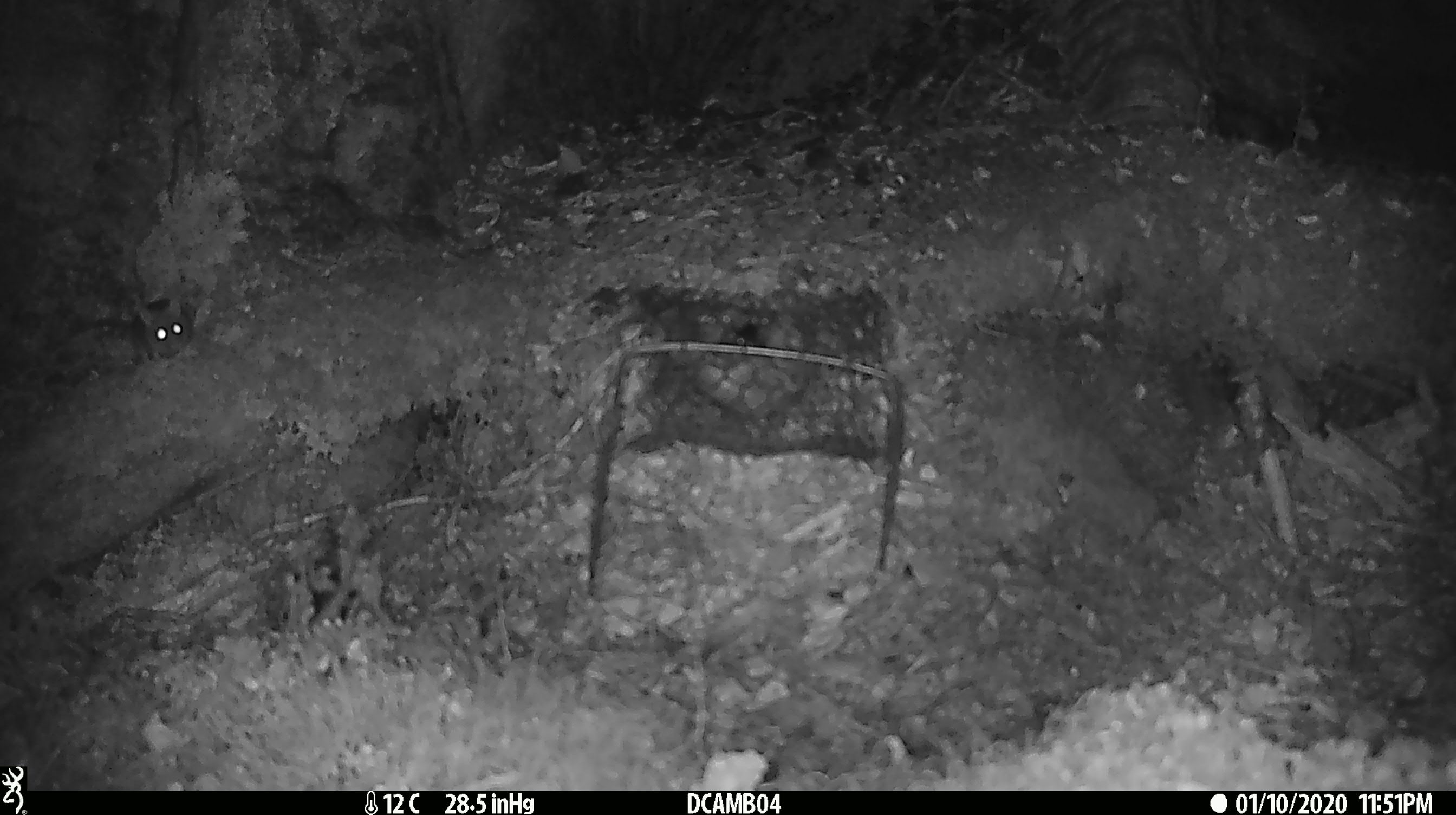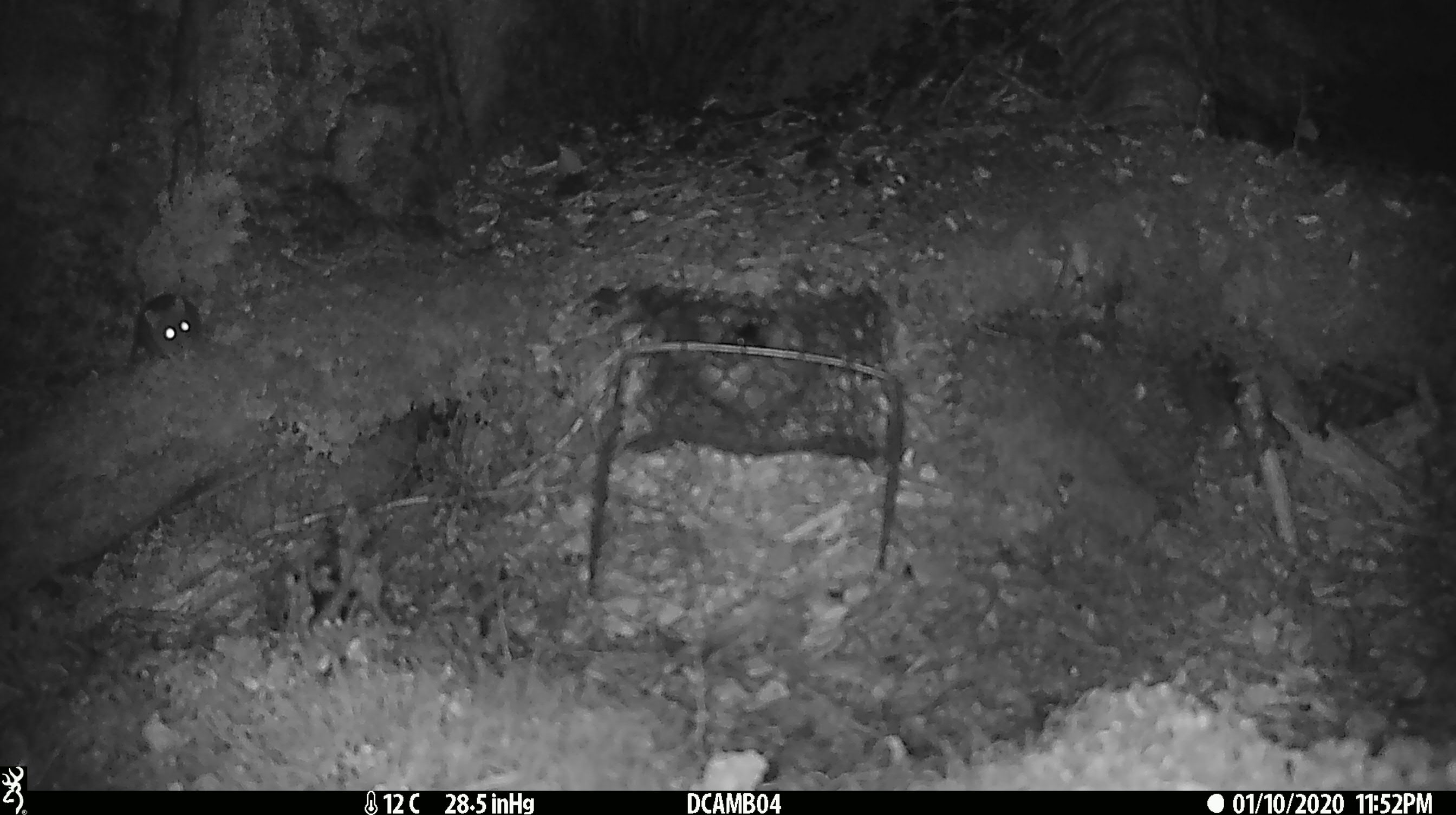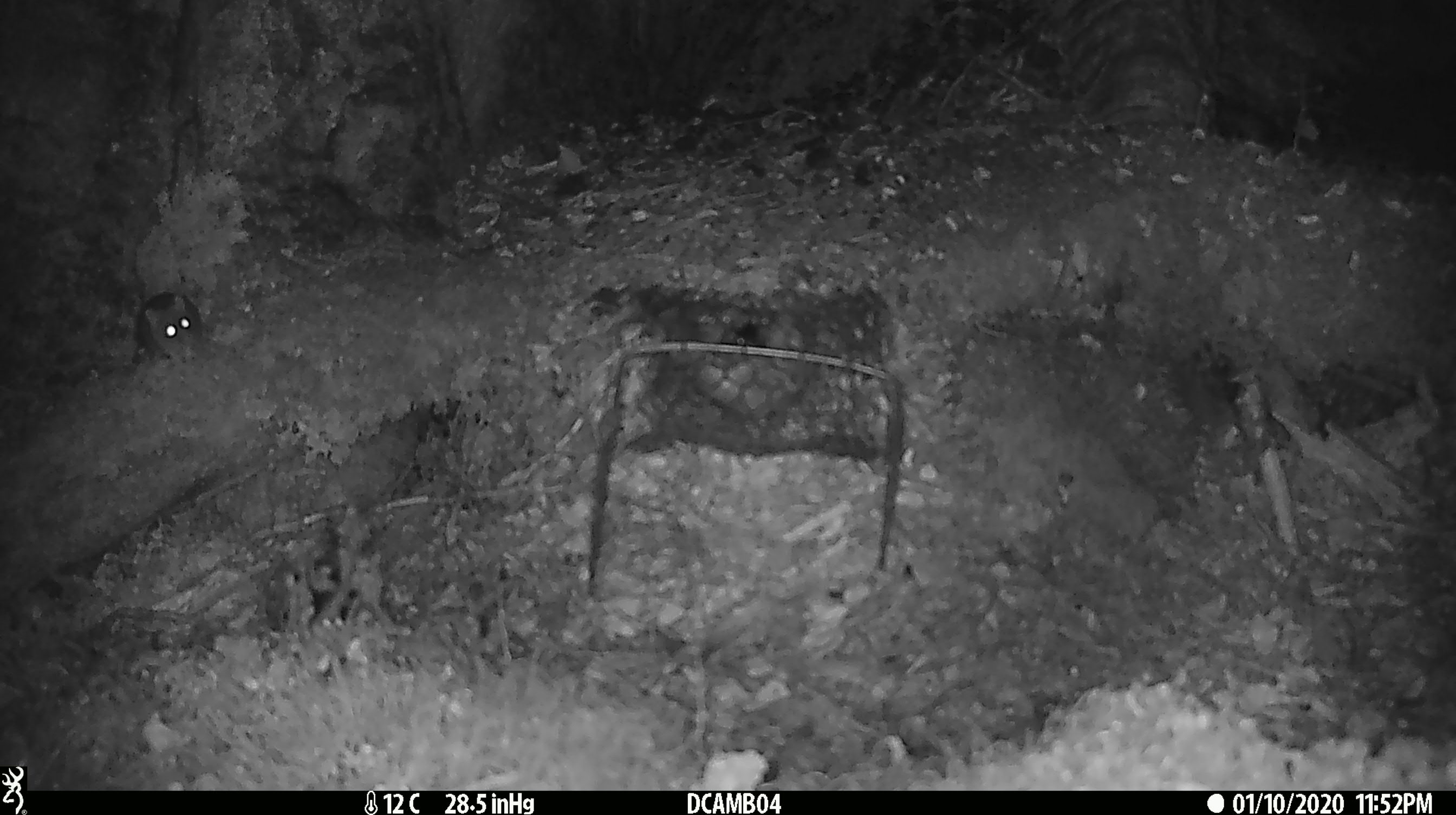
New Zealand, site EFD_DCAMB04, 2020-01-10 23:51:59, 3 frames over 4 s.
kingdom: Animalia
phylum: Chordata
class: Mammalia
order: Rodentia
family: Muridae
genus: Mus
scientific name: Mus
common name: mouse